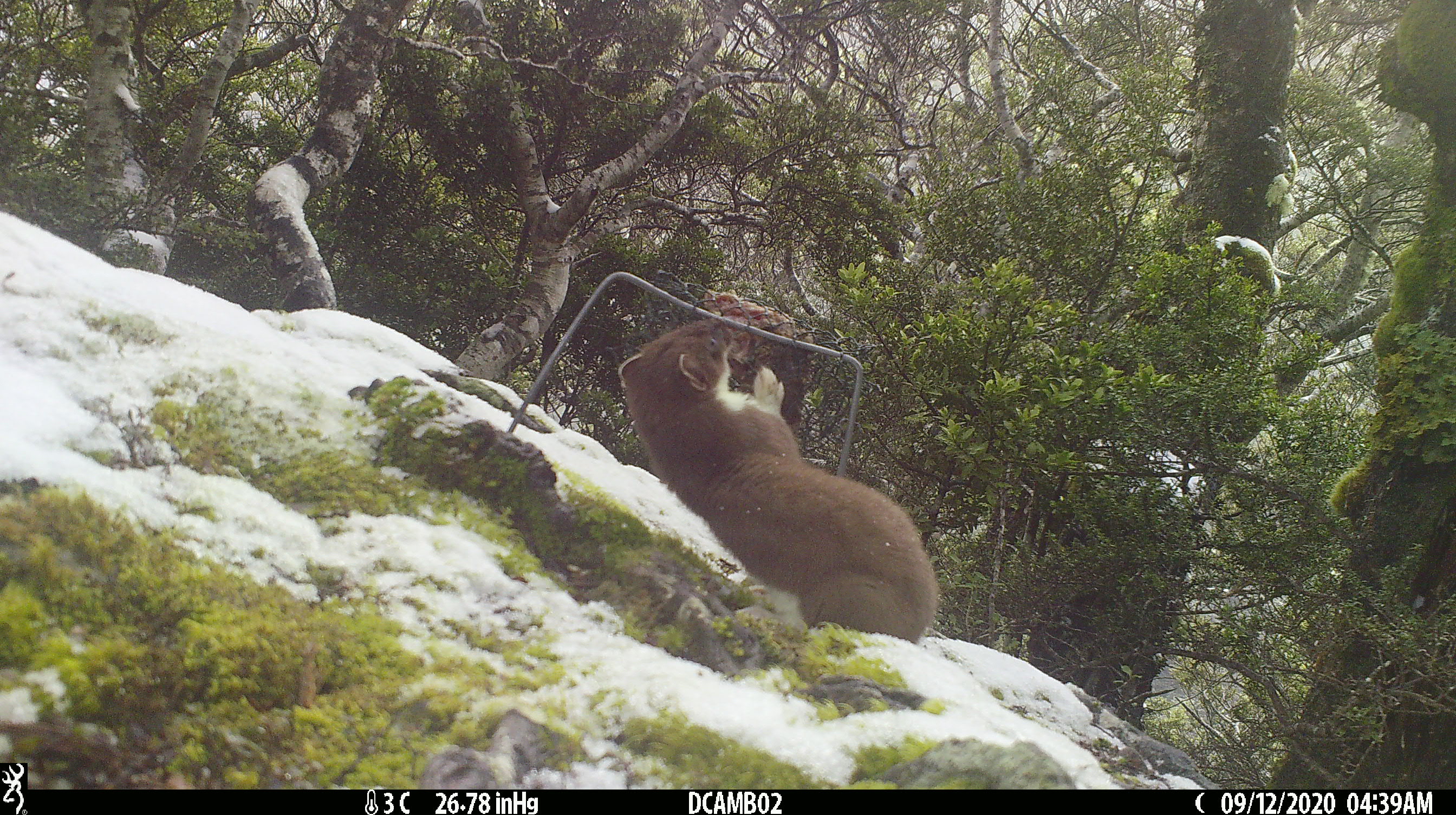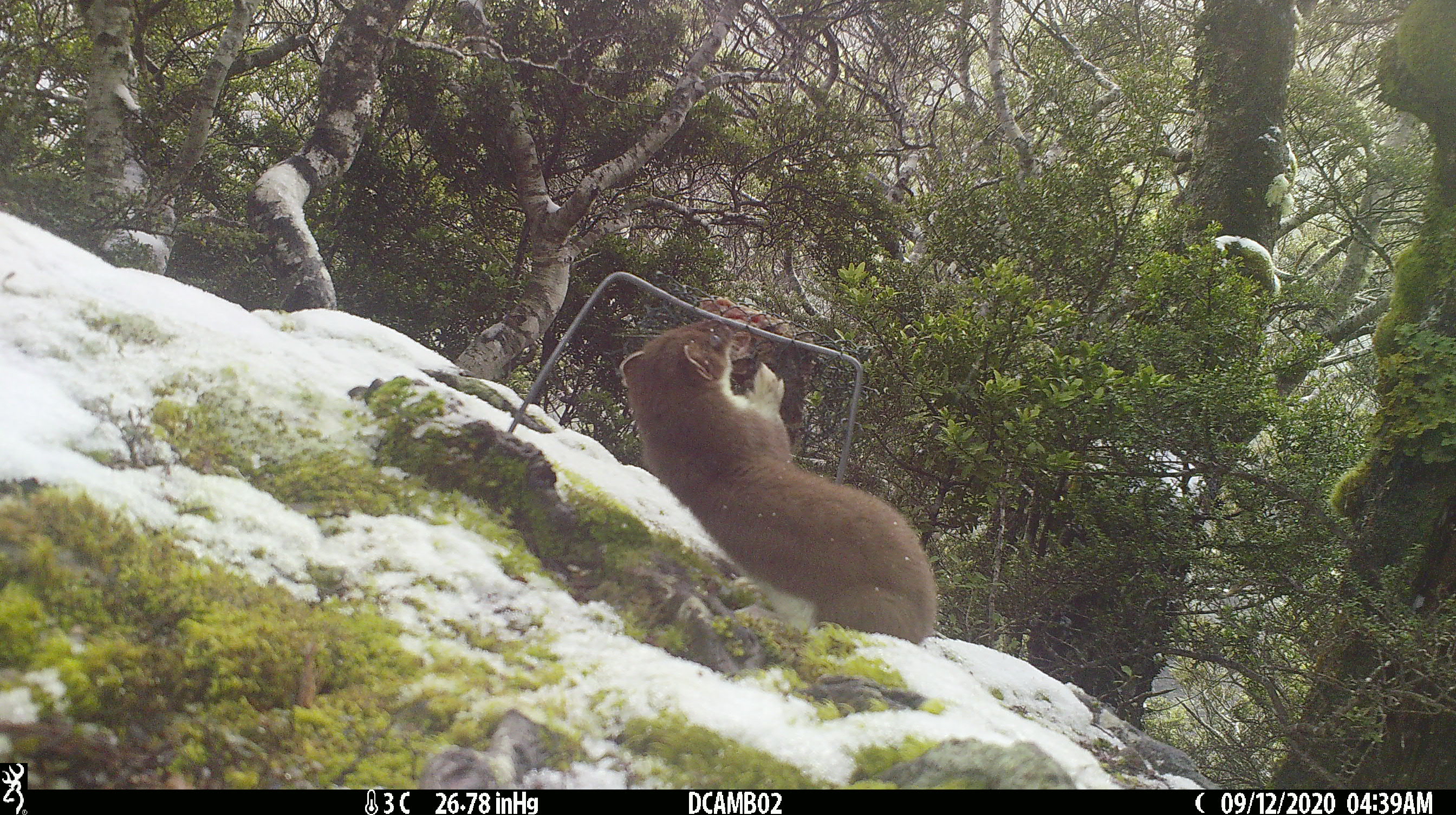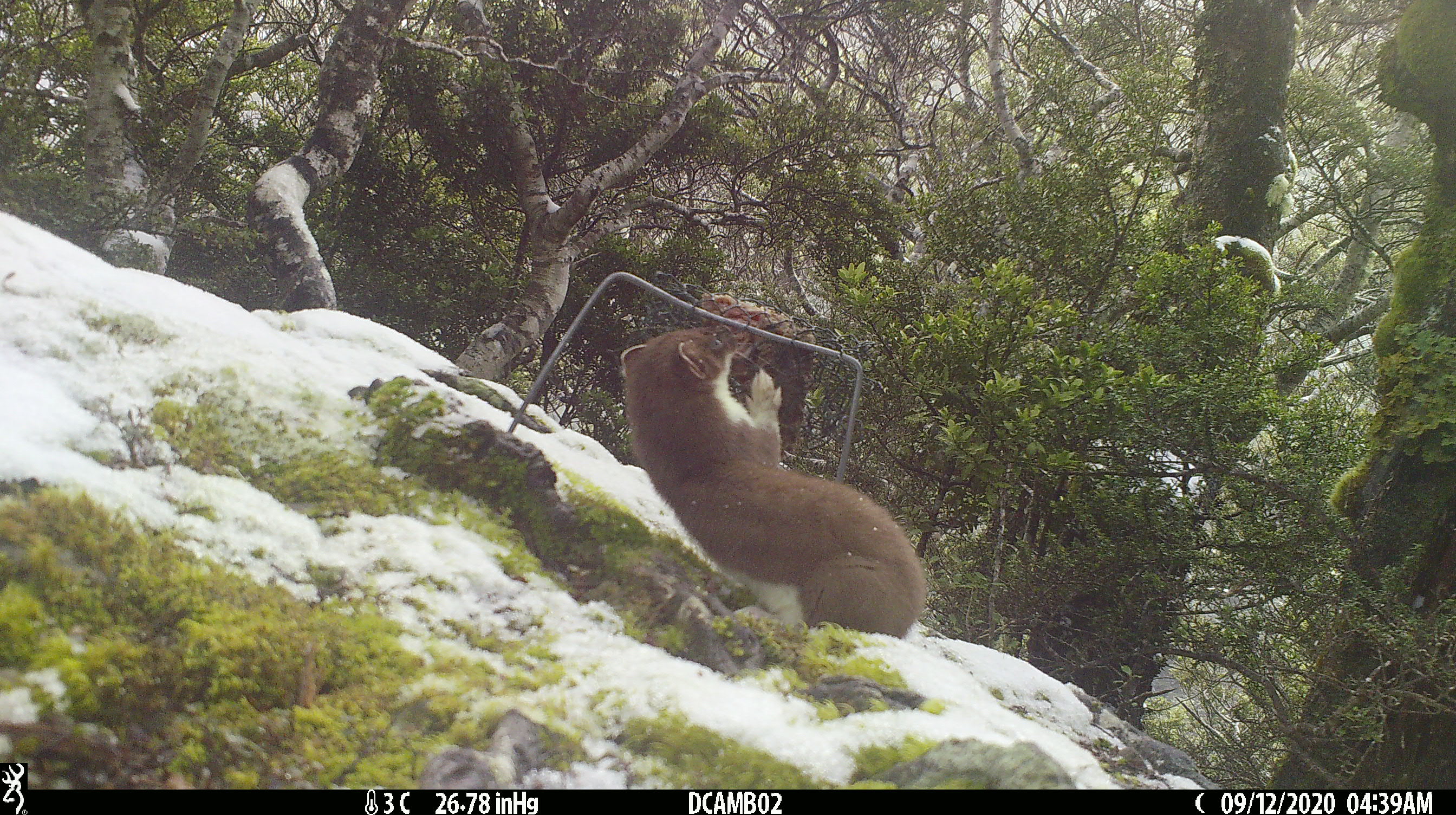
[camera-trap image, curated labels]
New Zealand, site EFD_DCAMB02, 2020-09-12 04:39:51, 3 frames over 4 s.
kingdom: Animalia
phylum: Chordata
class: Mammalia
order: Carnivora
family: Mustelidae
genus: Mustela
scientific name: Mustela erminea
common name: stoat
Stoat (Mustela erminea).